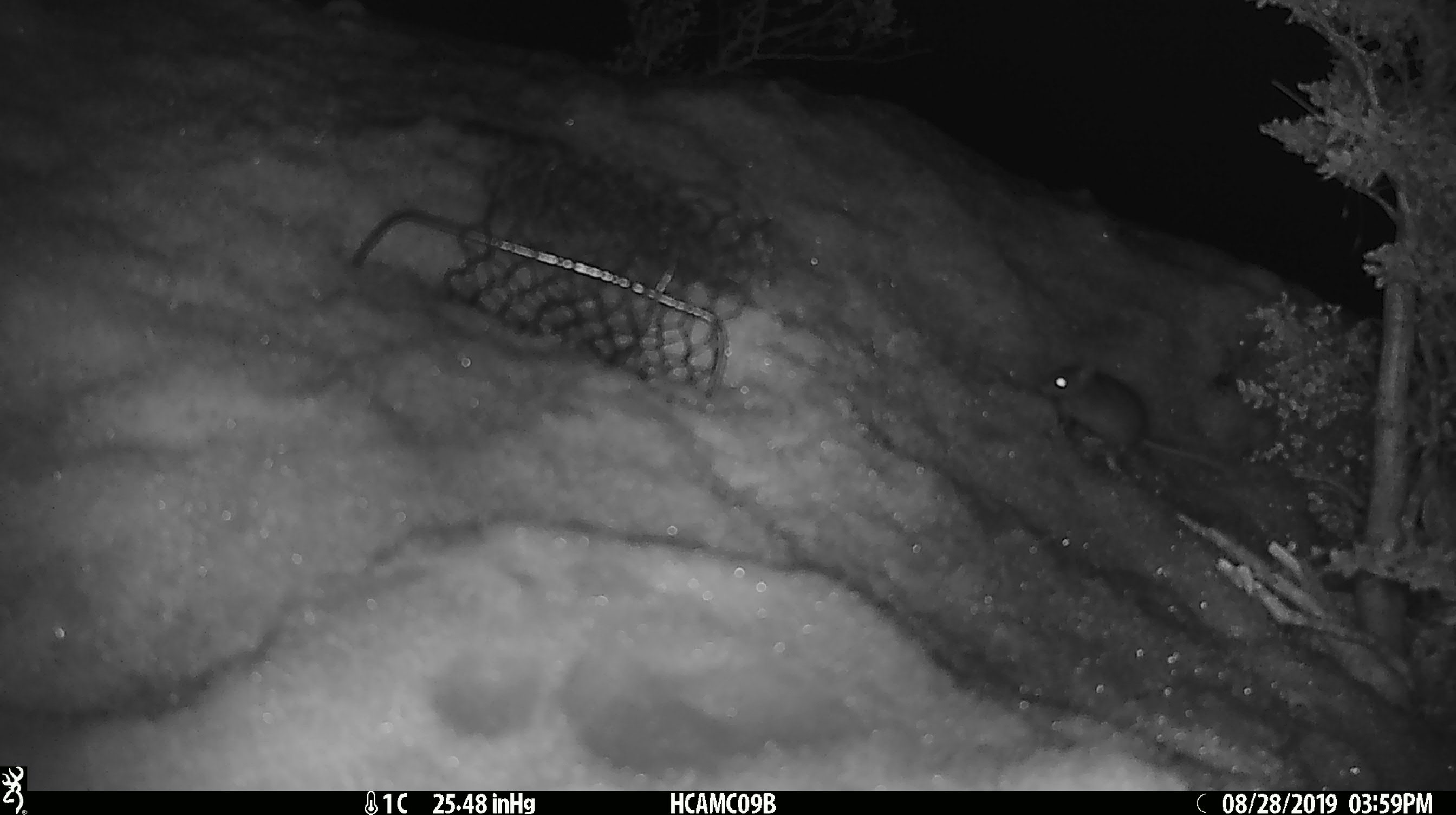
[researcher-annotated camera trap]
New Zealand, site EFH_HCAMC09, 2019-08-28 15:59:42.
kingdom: Animalia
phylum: Chordata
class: Mammalia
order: Rodentia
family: Muridae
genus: Mus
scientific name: Mus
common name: mouse